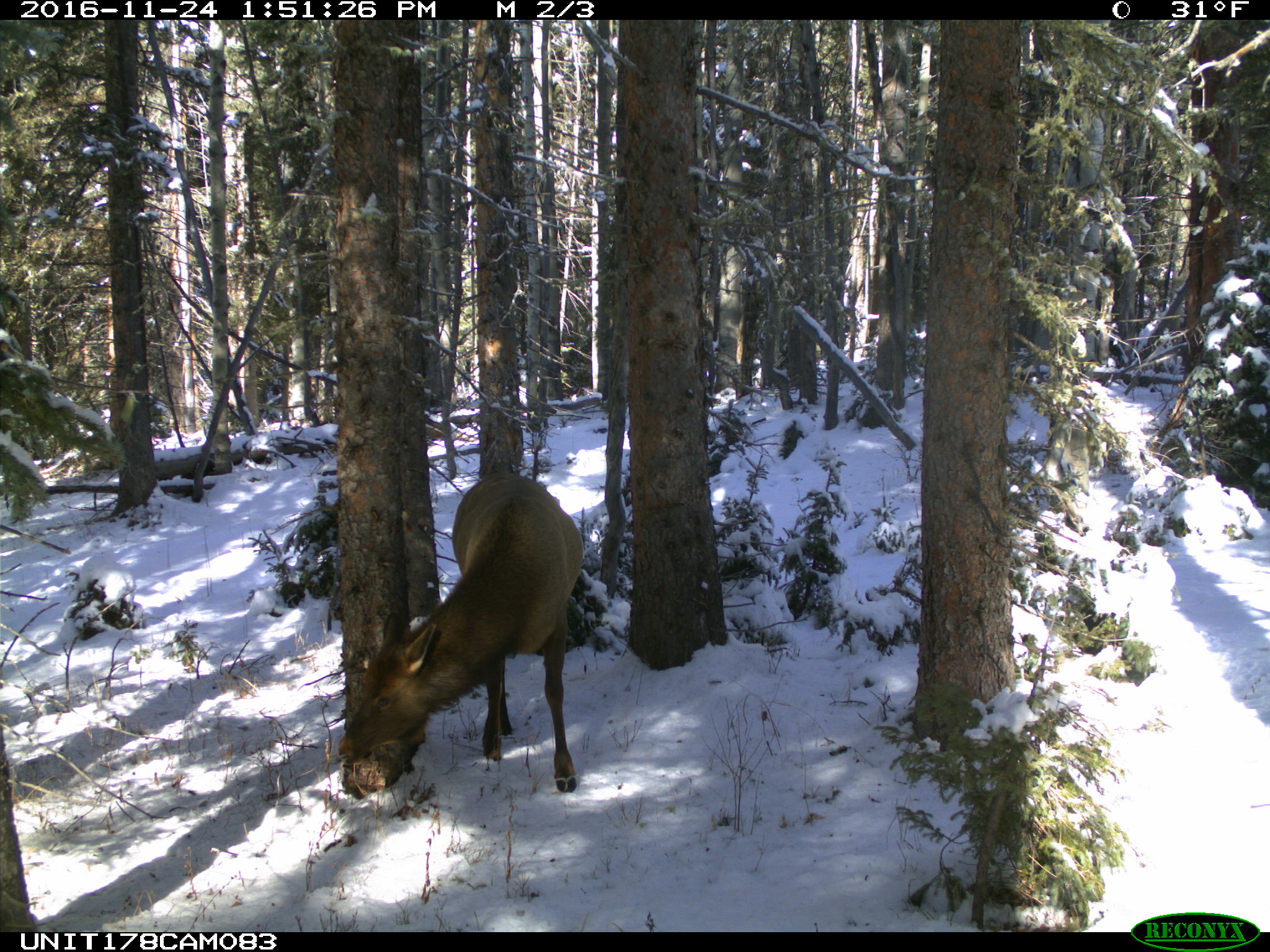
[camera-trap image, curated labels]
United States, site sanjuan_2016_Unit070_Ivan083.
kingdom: Animalia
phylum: Chordata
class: Mammalia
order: Artiodactyla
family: Cervidae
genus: Cervus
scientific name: Cervus elaphus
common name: red deer